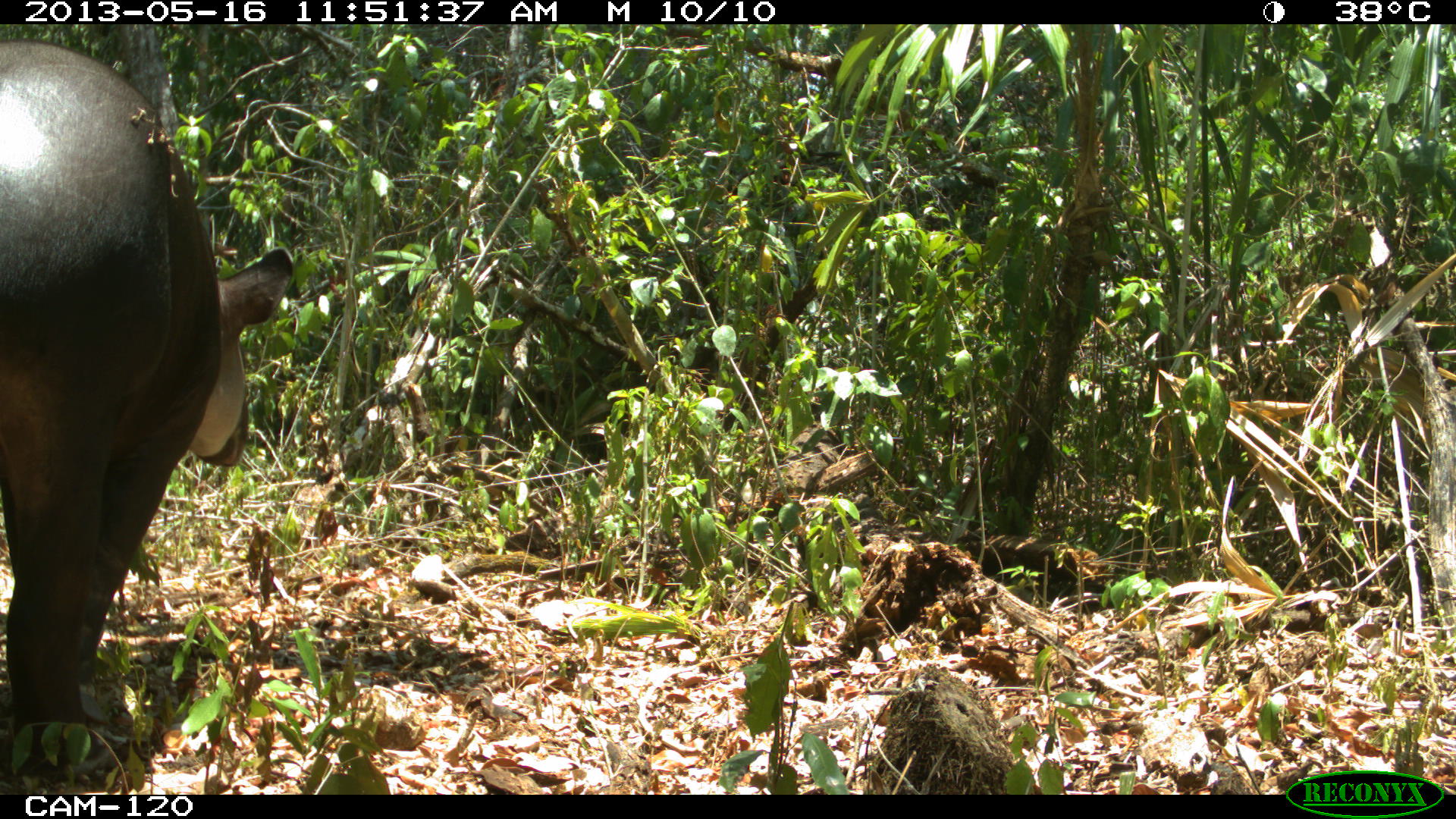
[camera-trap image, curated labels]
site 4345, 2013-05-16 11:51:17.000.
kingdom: Animalia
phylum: Chordata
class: Mammalia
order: Perissodactyla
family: Tapiridae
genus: Tapirus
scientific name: Tapirus bairdii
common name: baird's tapir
Tapirus bairdii (baird's tapir), count 1, sex female.